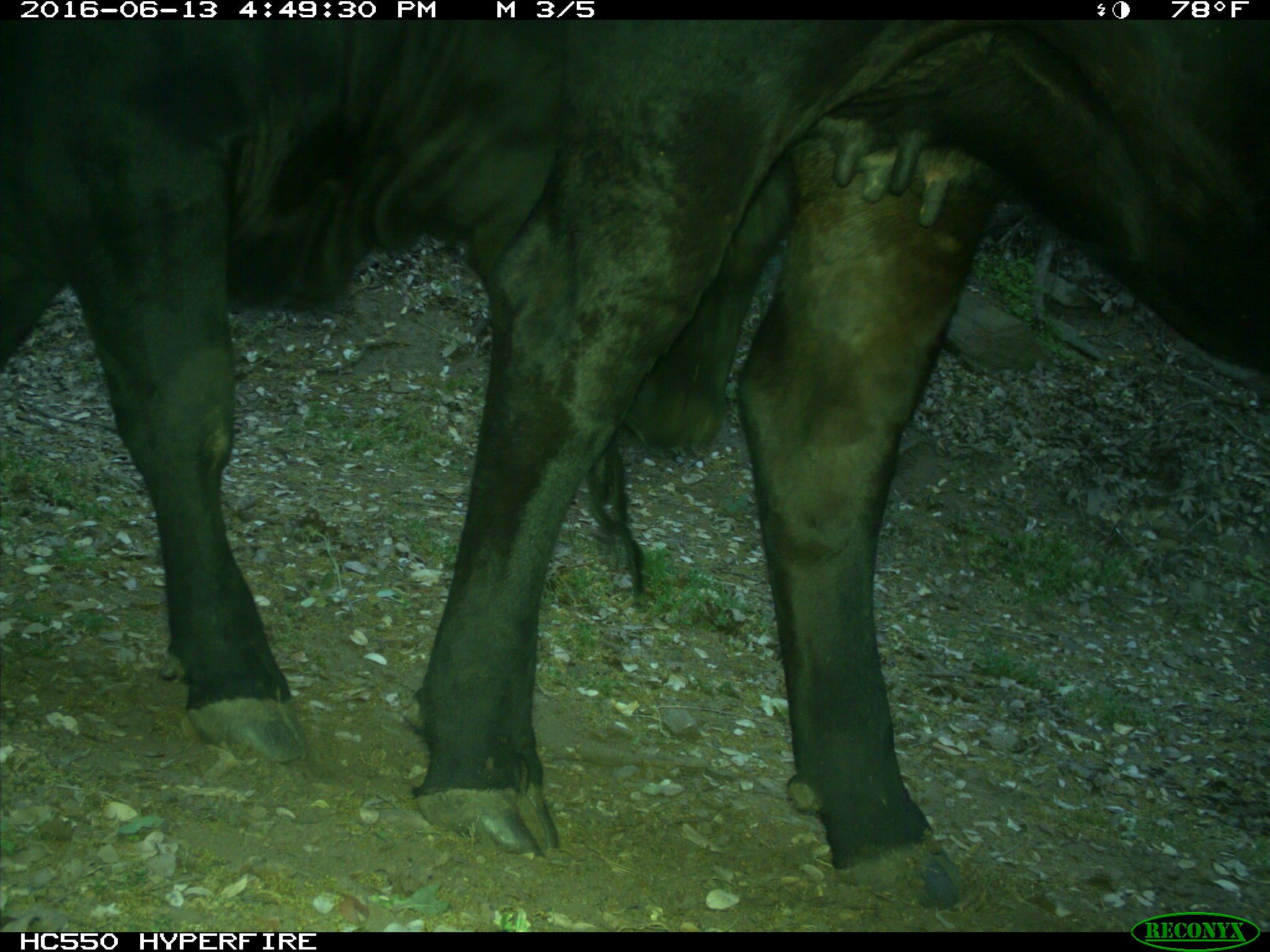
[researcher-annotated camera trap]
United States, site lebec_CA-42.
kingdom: Animalia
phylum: Chordata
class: Mammalia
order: Artiodactyla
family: Bovidae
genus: Bos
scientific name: Bos taurus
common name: domestic cow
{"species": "Bos taurus (domestic cow)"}